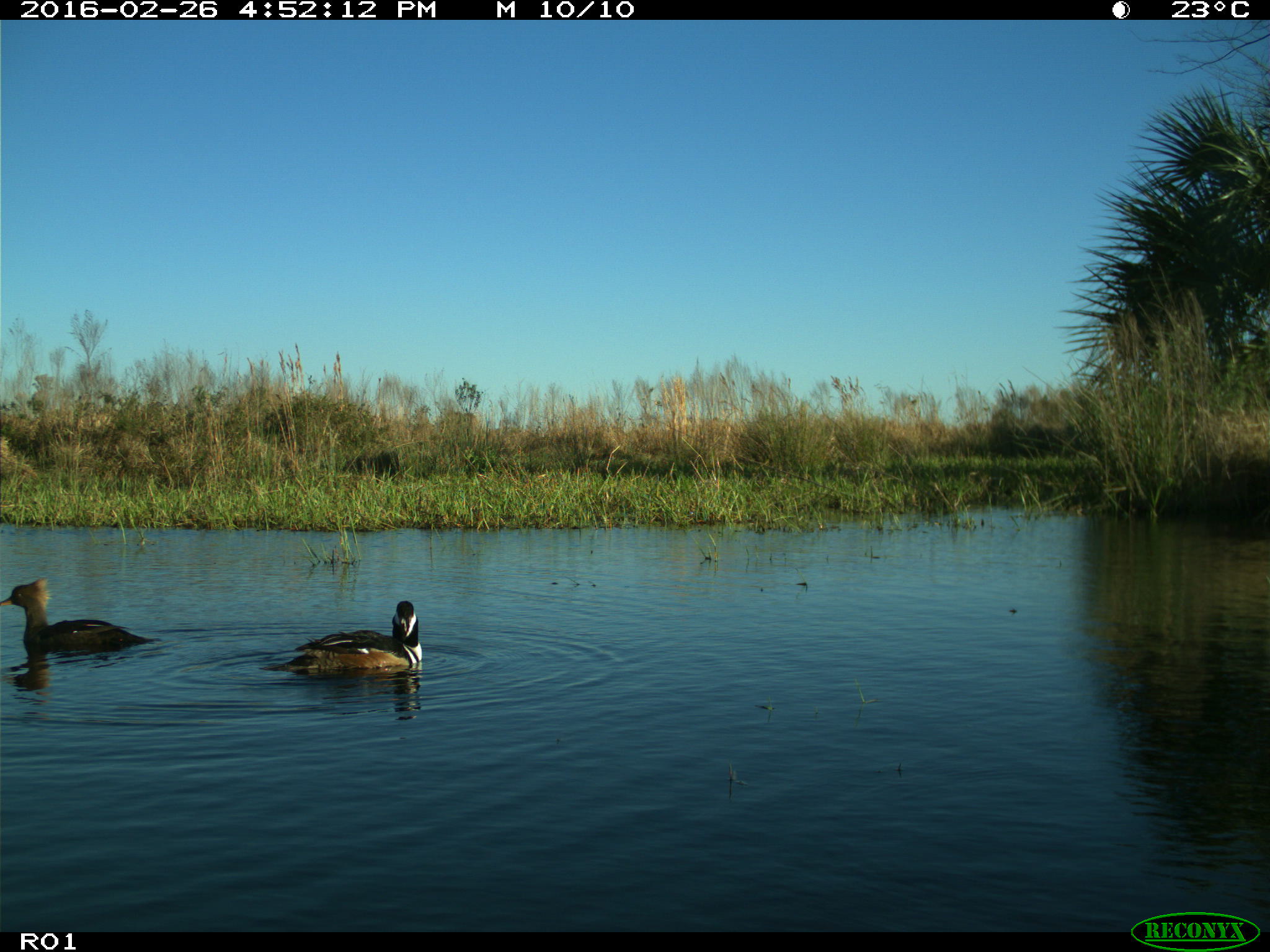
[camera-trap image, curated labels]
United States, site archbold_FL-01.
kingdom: Animalia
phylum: Chordata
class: Aves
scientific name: Aves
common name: birds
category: unidentified bird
Unidentified bird (birds) (Aves).